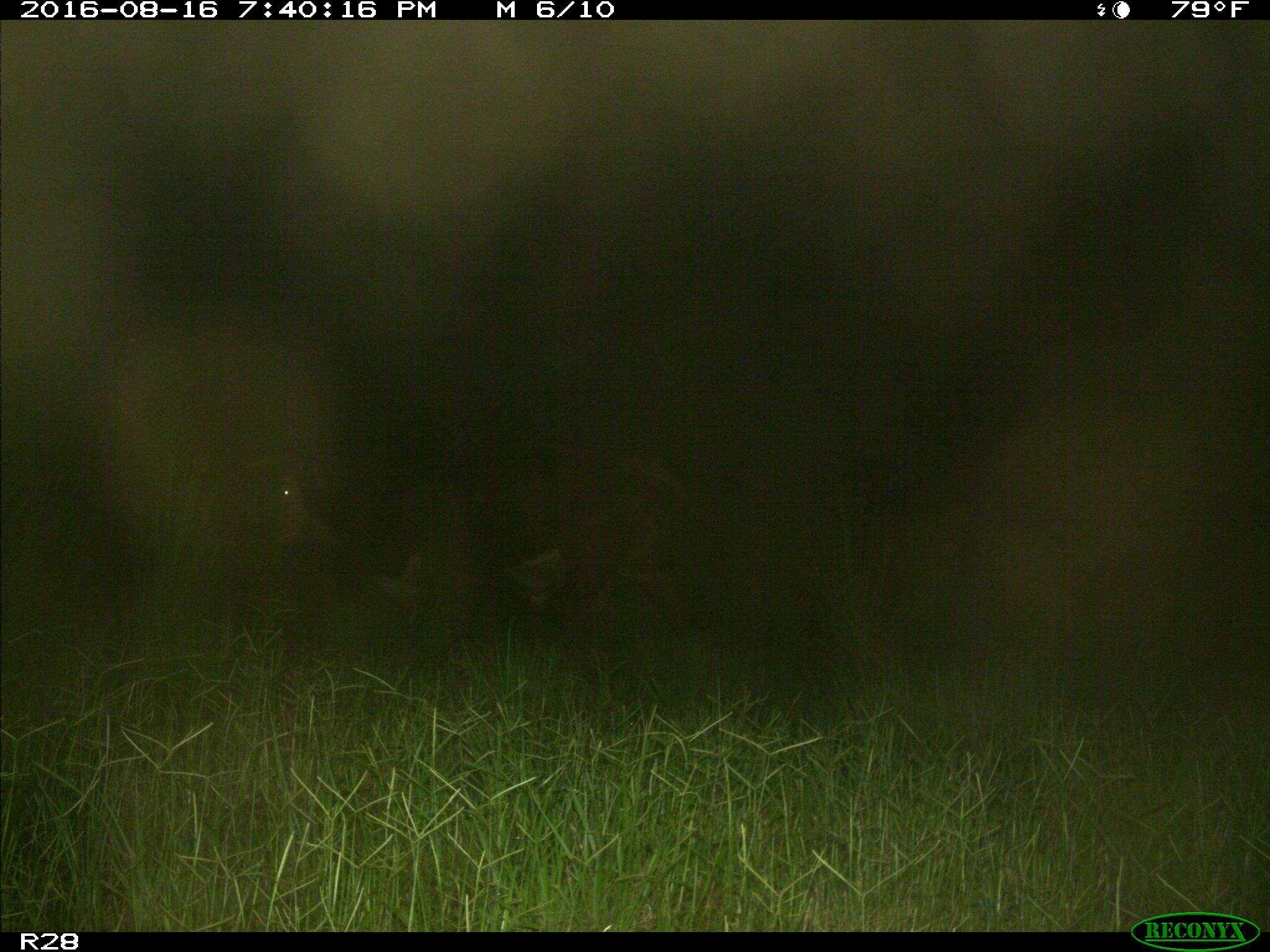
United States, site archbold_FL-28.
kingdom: Animalia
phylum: Chordata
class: Mammalia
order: Artiodactyla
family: Bovidae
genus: Bos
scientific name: Bos taurus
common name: domestic cow